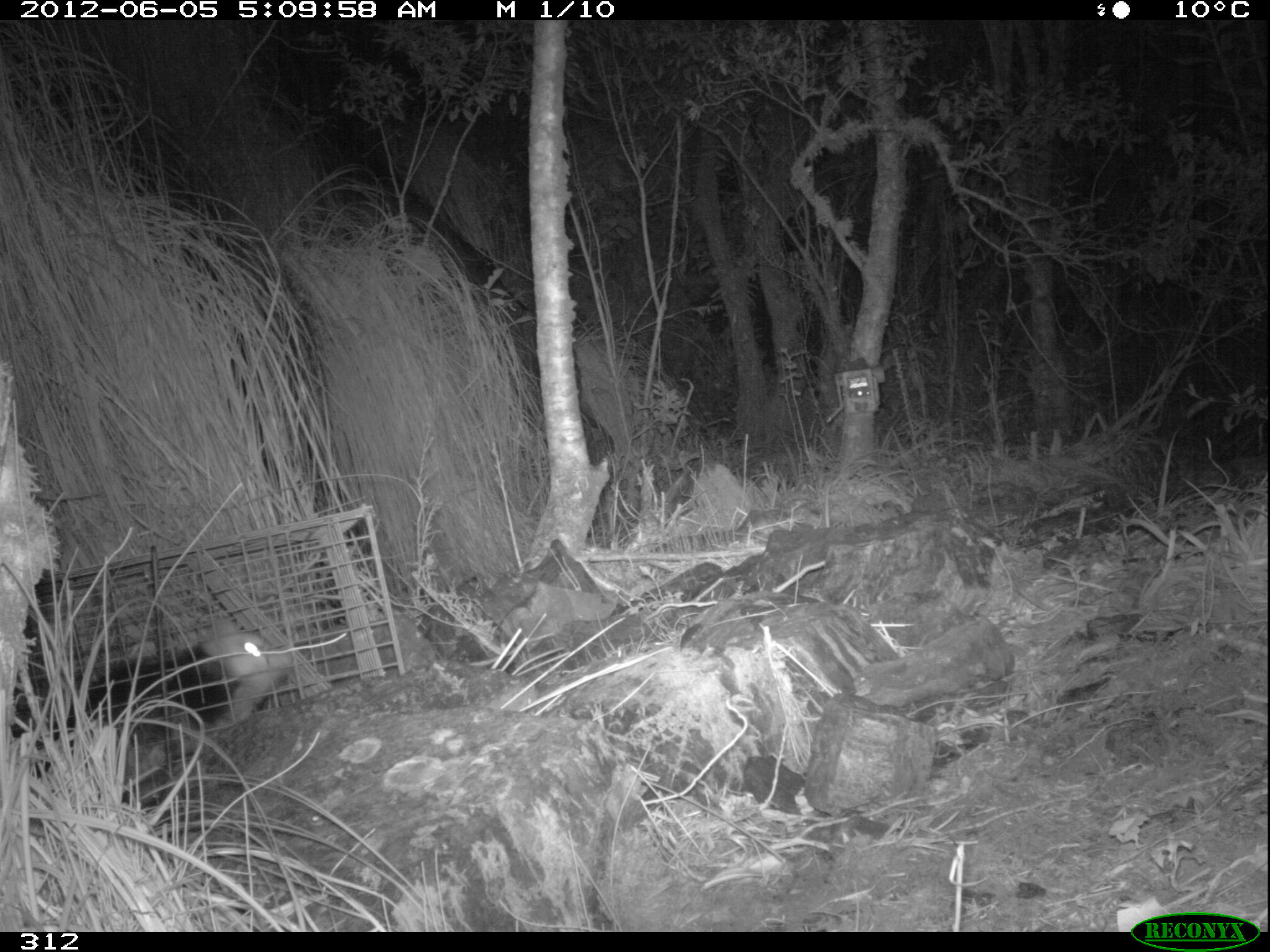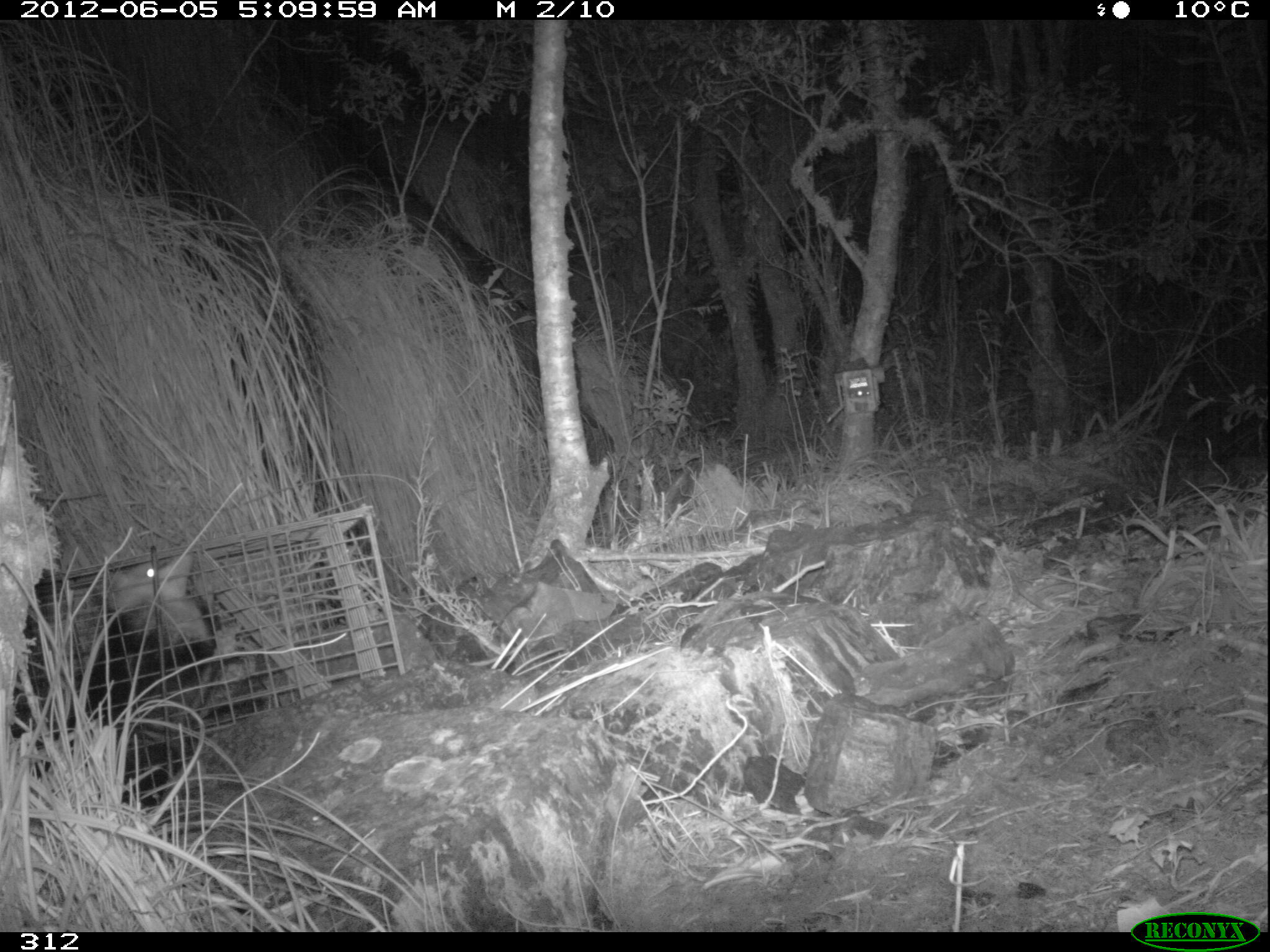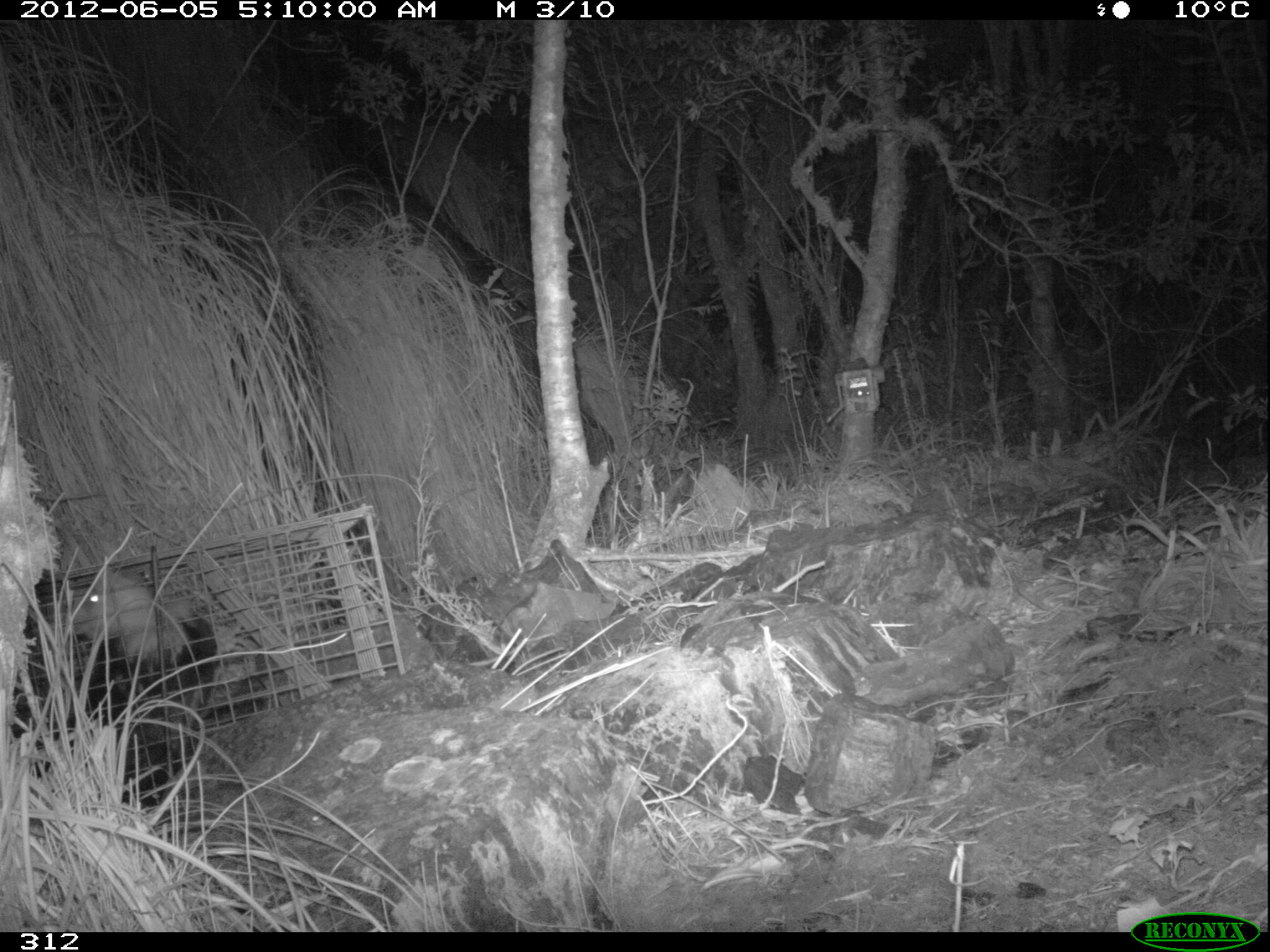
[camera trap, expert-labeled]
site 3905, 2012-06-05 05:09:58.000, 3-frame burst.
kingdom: Animalia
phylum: Chordata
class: Mammalia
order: Didelphimorphia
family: Didelphidae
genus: Didelphis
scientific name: Didelphis pernigra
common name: andean white-eared opossum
Didelphis pernigra (andean white-eared opossum).